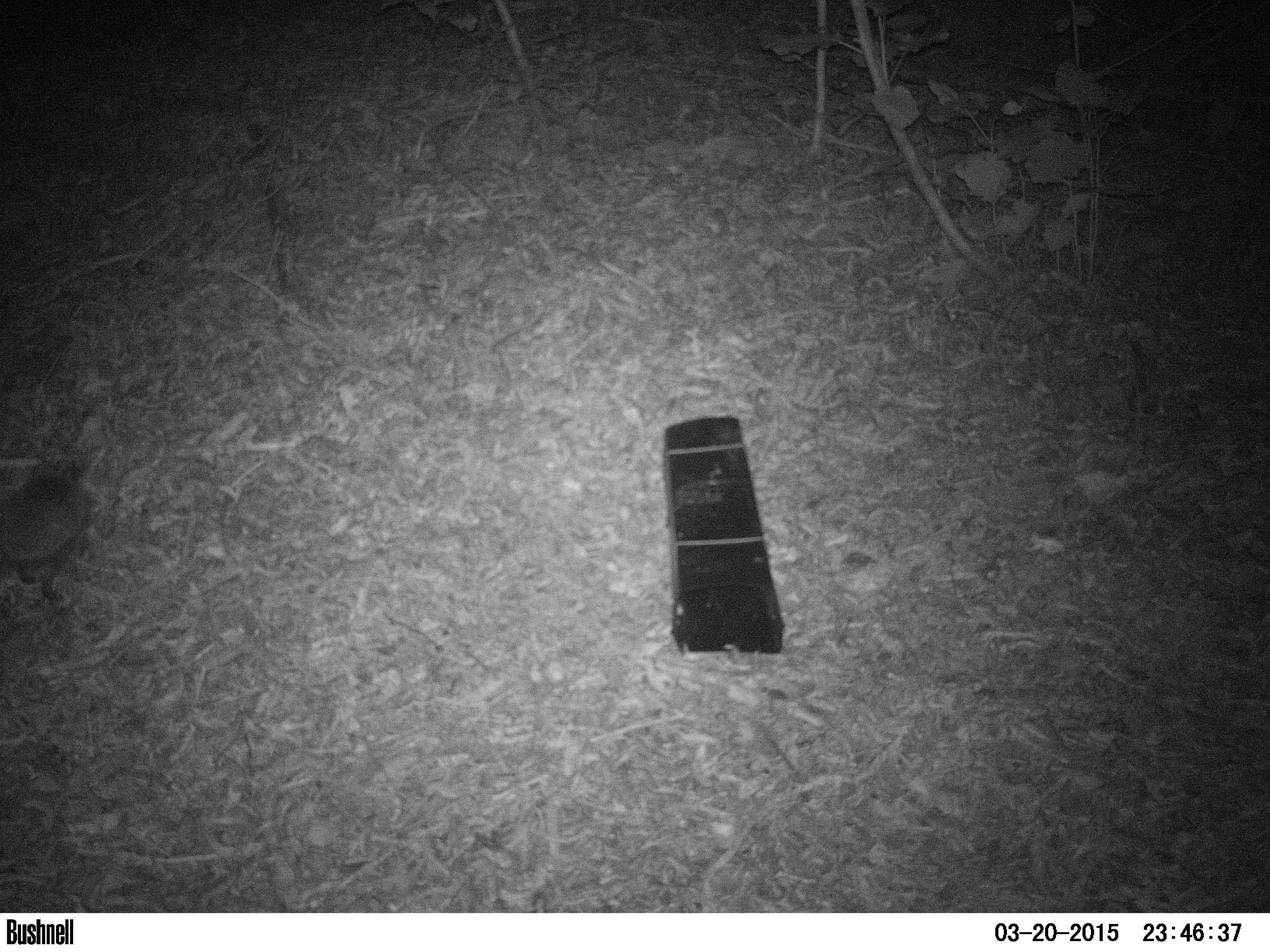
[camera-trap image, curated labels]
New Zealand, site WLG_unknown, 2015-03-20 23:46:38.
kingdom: Animalia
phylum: Chordata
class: Mammalia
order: Eulipotyphla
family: Erinaceidae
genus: Erinaceus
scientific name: Erinaceus europaeus europaeus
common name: european hedgehog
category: hedgehog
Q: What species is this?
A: Hedgehog (european hedgehog) (Erinaceus europaeus europaeus).